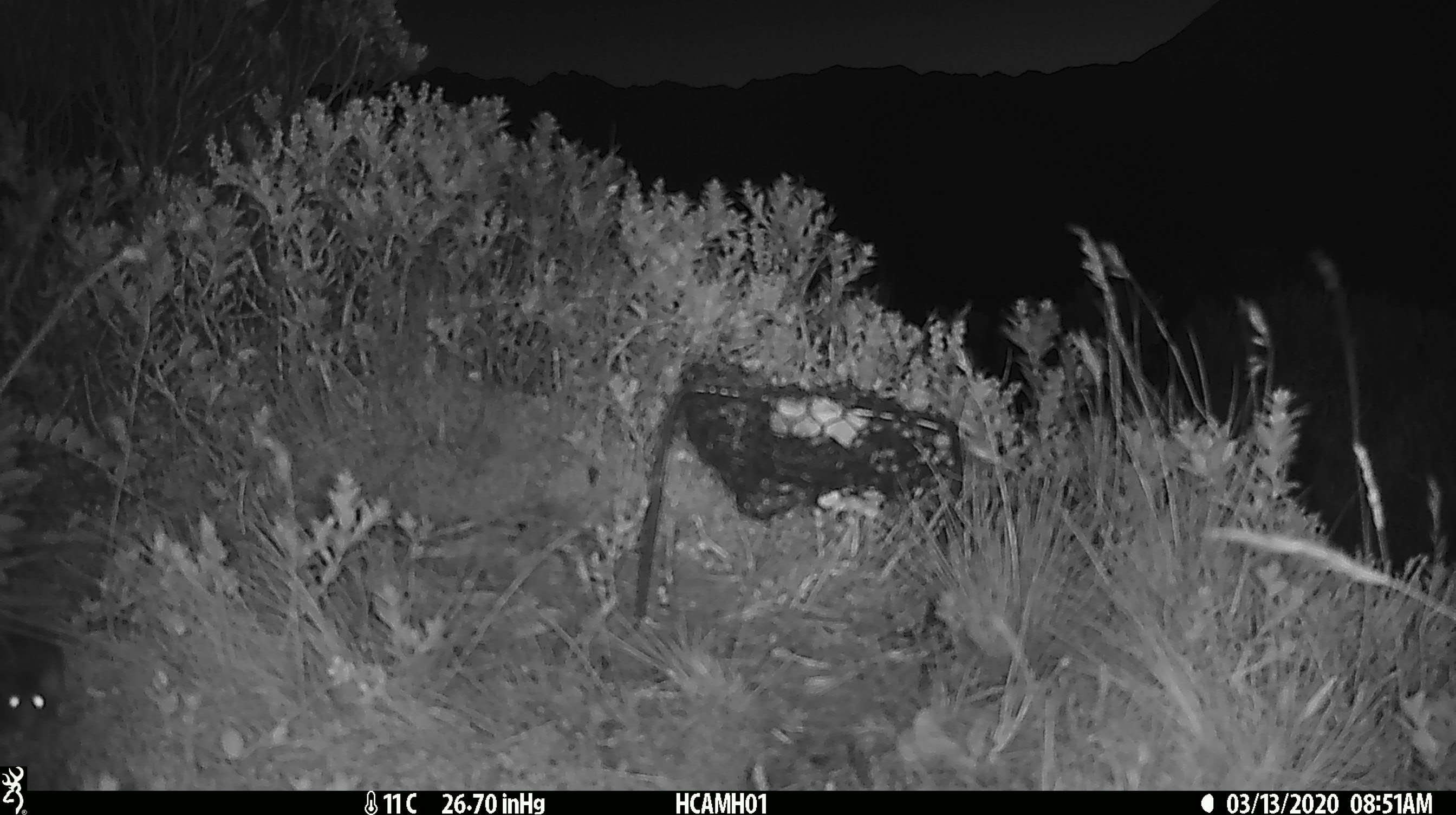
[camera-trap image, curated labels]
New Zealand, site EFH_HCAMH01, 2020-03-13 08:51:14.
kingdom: Animalia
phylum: Chordata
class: Mammalia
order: Rodentia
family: Muridae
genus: Mus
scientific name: Mus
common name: mouse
Mouse (Mus).